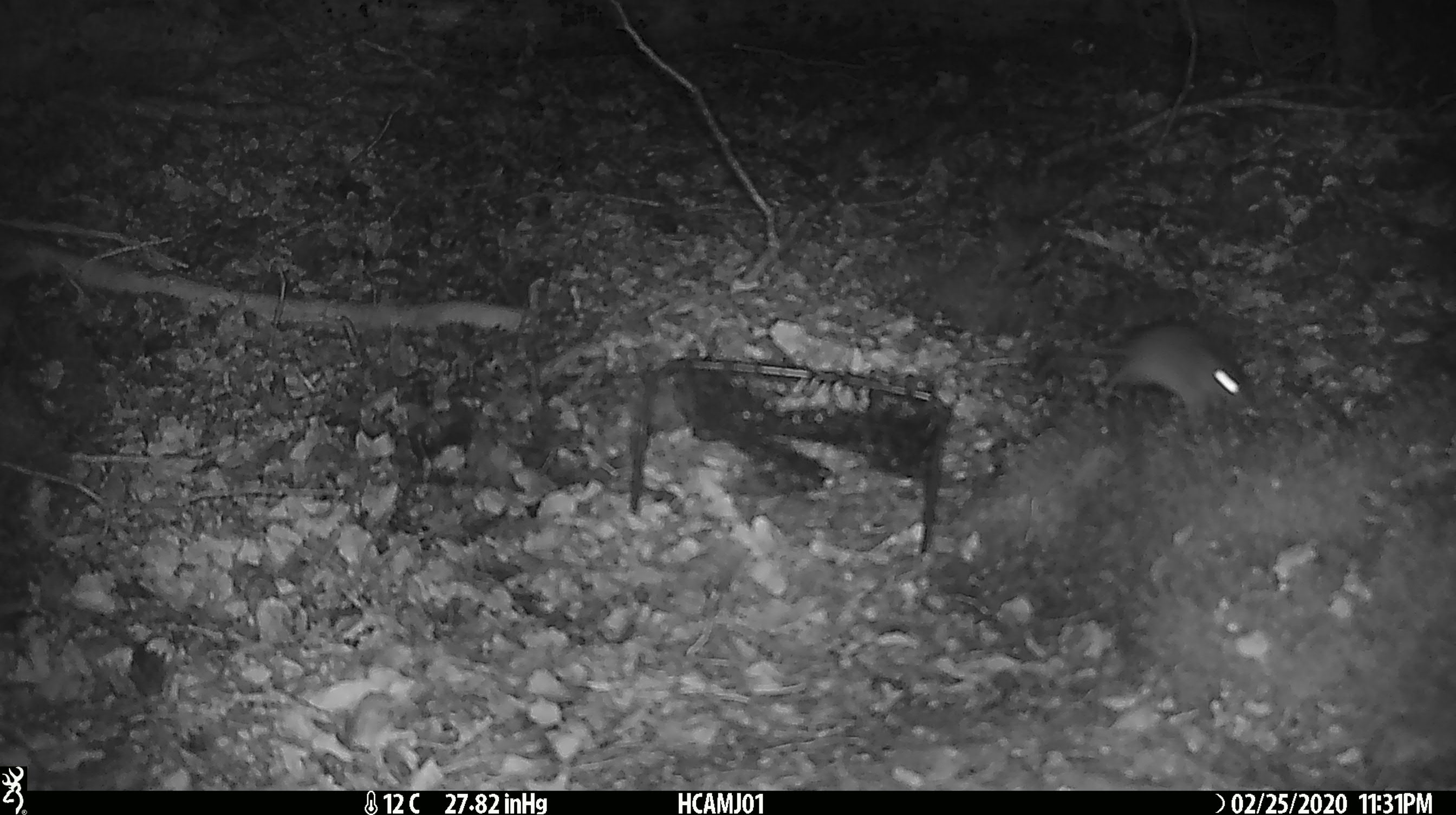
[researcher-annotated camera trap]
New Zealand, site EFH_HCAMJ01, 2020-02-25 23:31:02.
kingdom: Animalia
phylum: Chordata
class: Mammalia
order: Rodentia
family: Muridae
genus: Mus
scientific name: Mus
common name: mouse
Mouse (Mus).